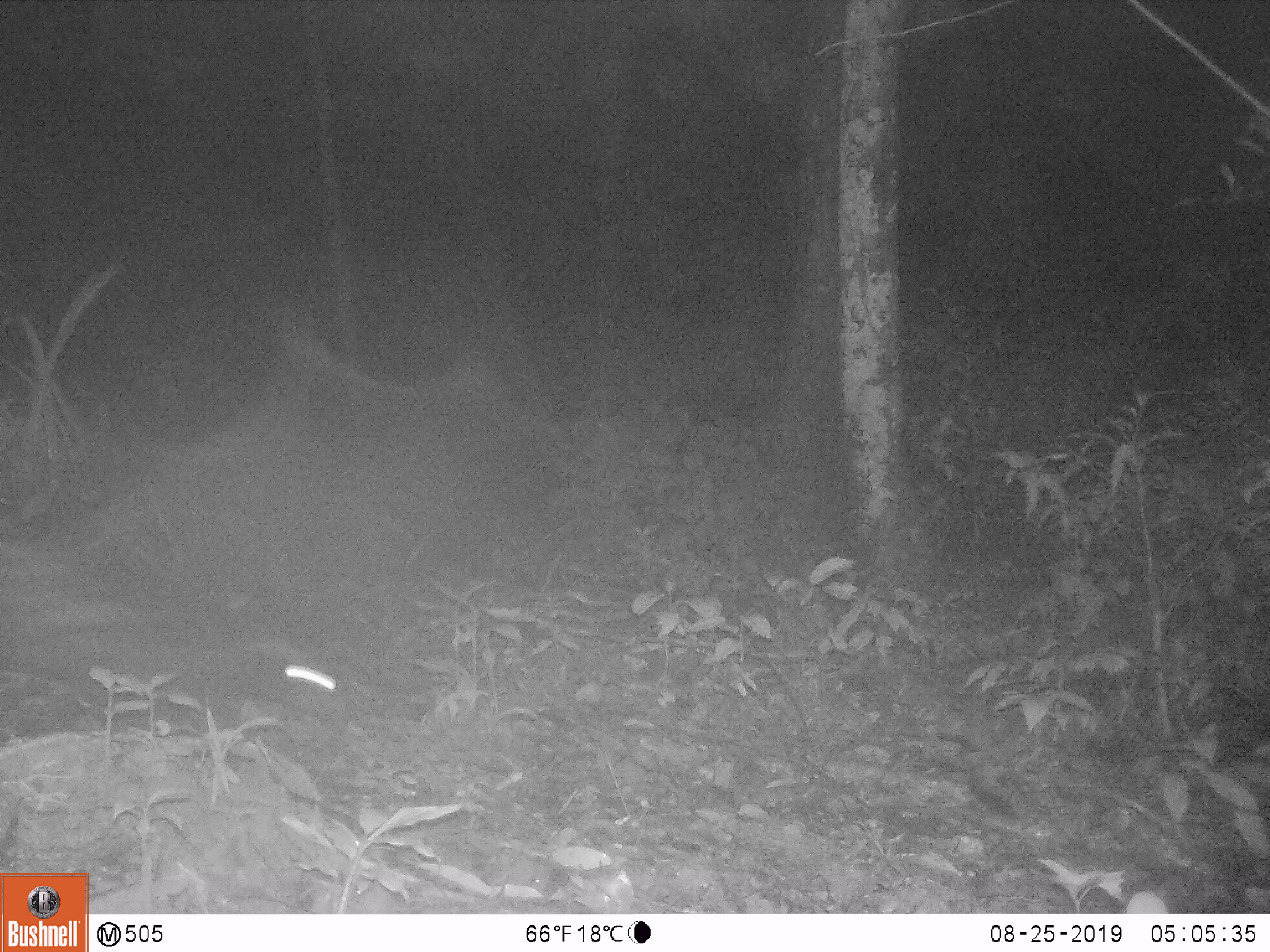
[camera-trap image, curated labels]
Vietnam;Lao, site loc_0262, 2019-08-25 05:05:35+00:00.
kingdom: Animalia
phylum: Chordata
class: Mammalia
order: Carnivora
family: Viverridae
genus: Paradoxurus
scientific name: Paradoxurus hermaphroditus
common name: common palm civet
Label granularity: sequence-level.